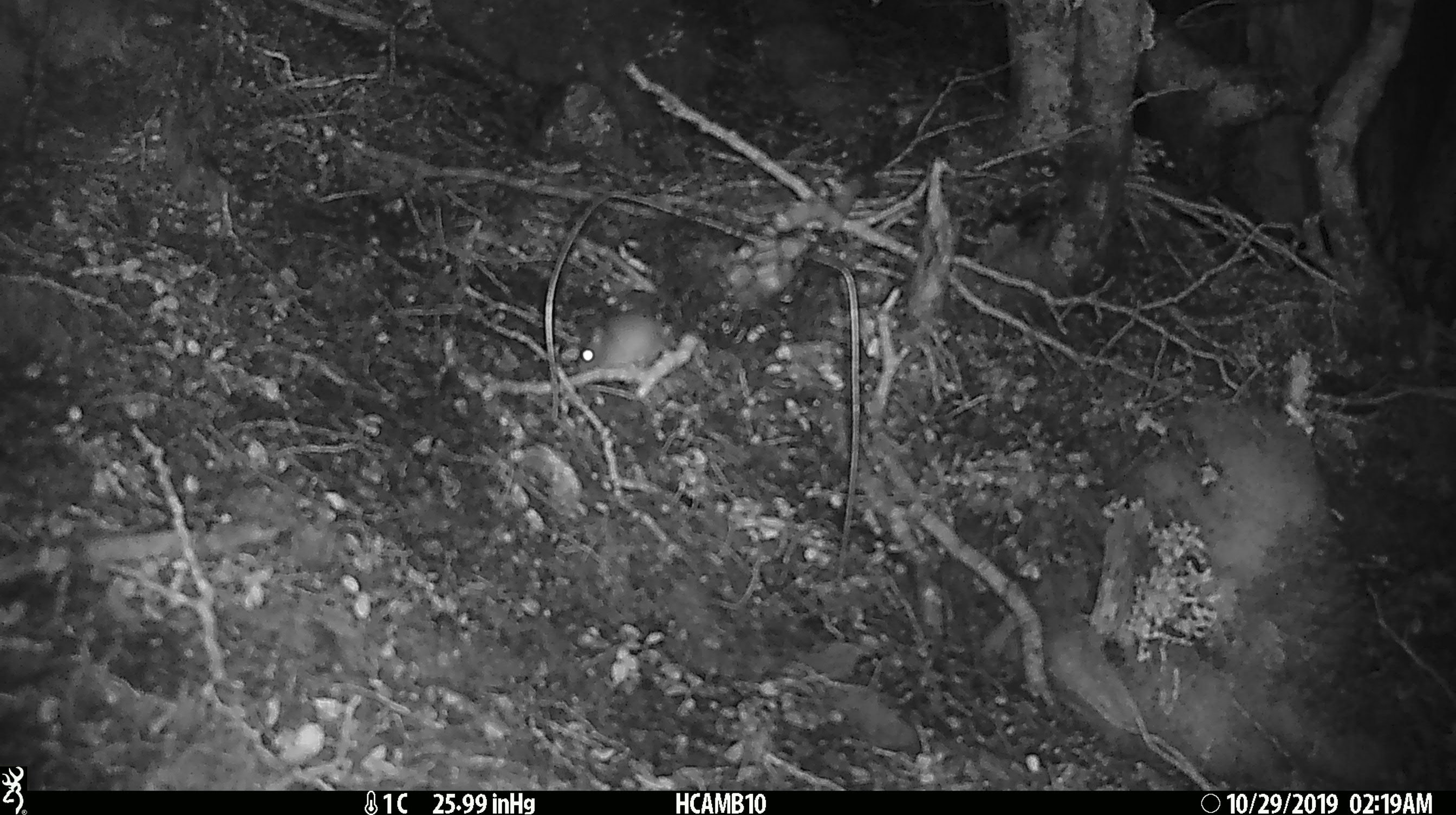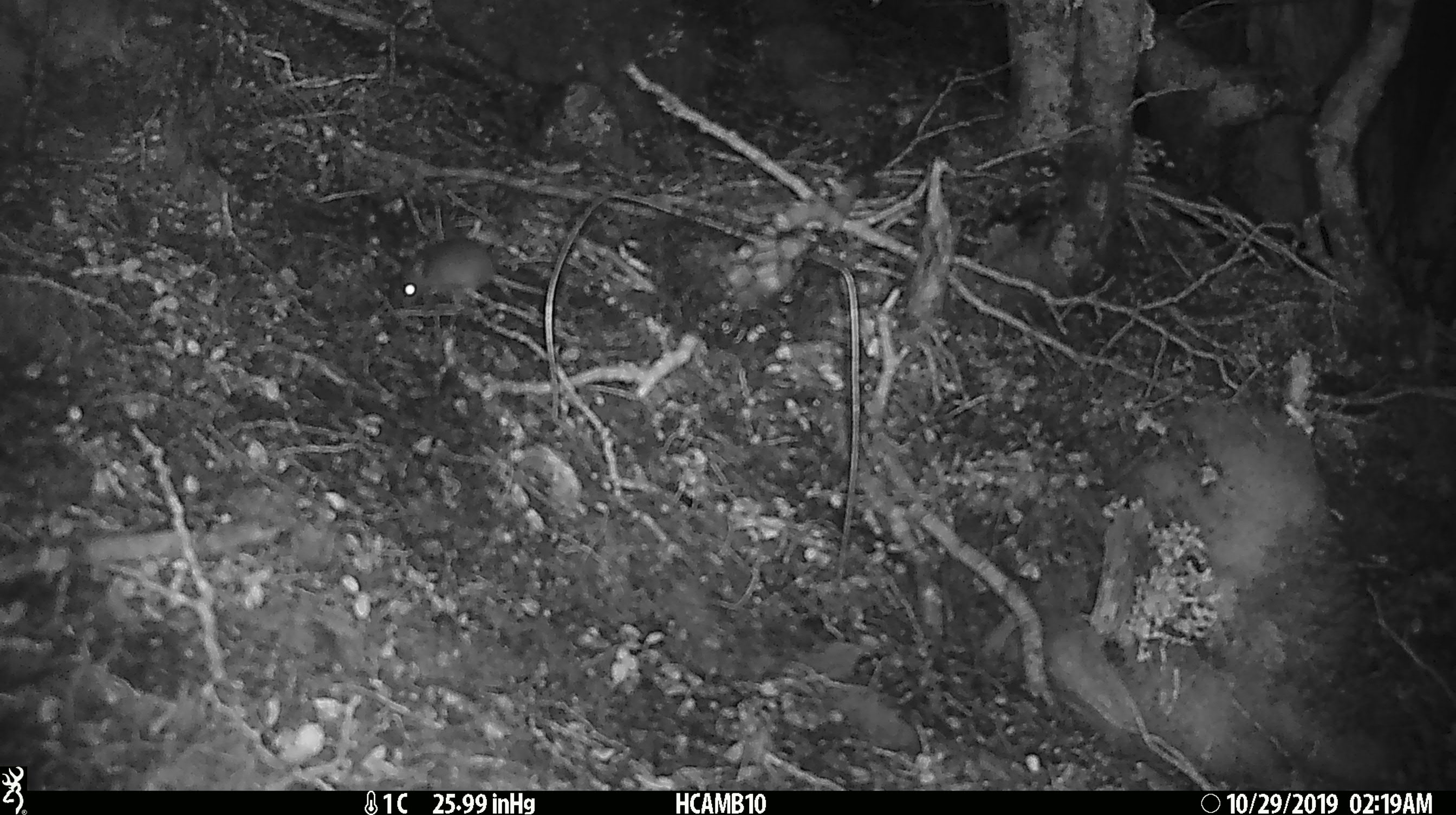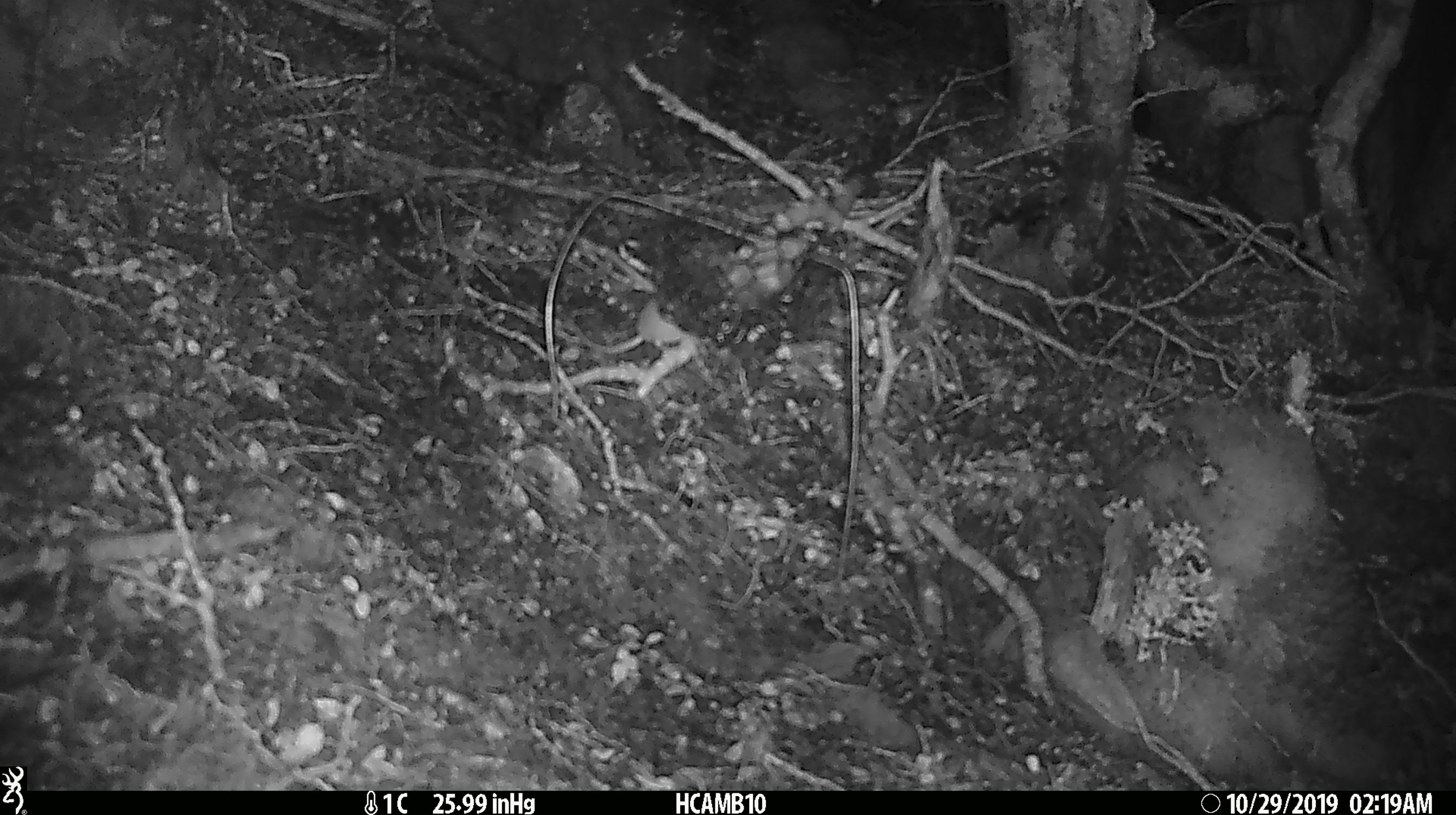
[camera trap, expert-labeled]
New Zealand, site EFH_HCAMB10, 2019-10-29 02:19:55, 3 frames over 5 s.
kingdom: Animalia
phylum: Chordata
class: Mammalia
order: Rodentia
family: Muridae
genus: Mus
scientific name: Mus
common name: mouse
Mouse (Mus).